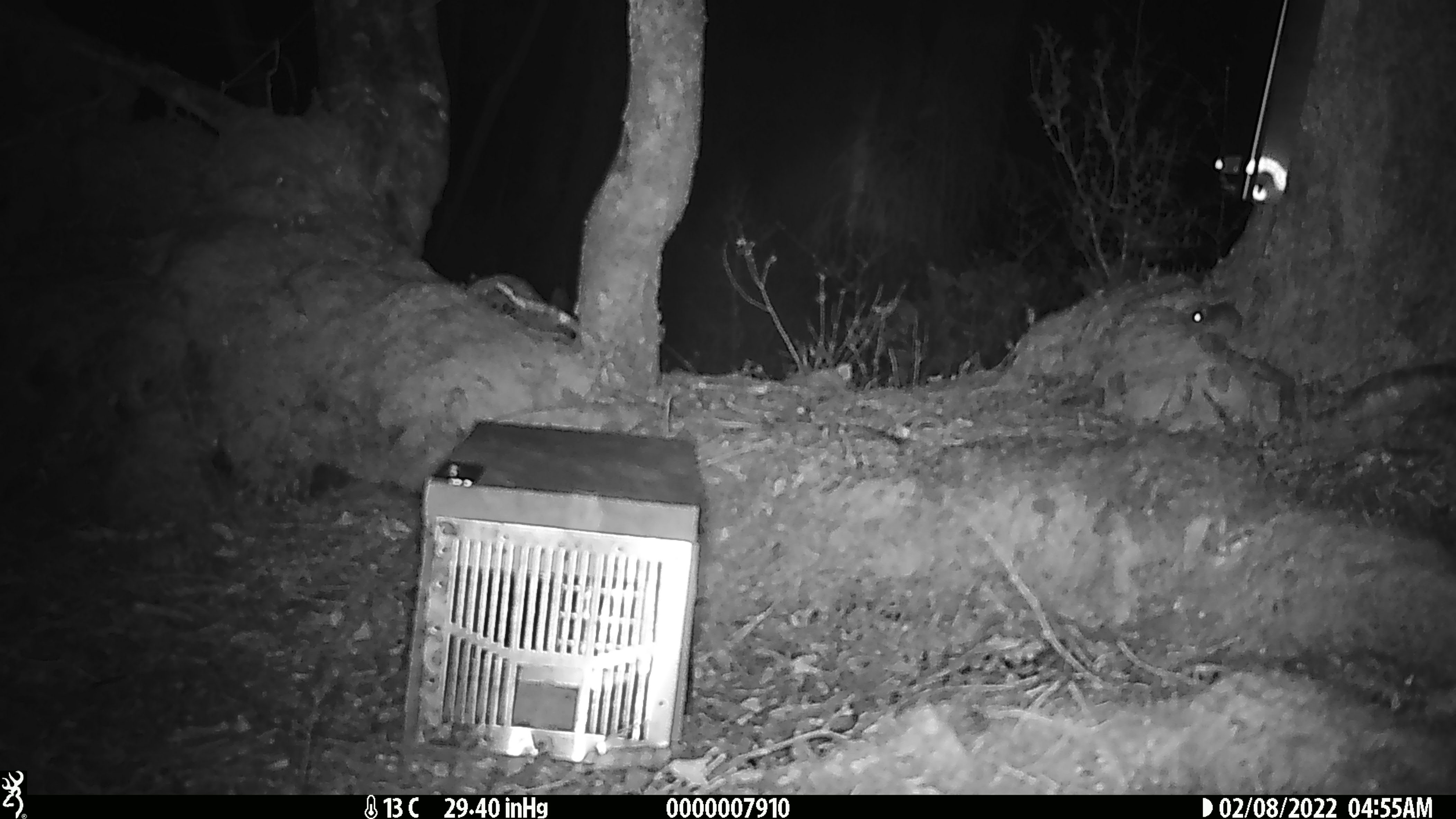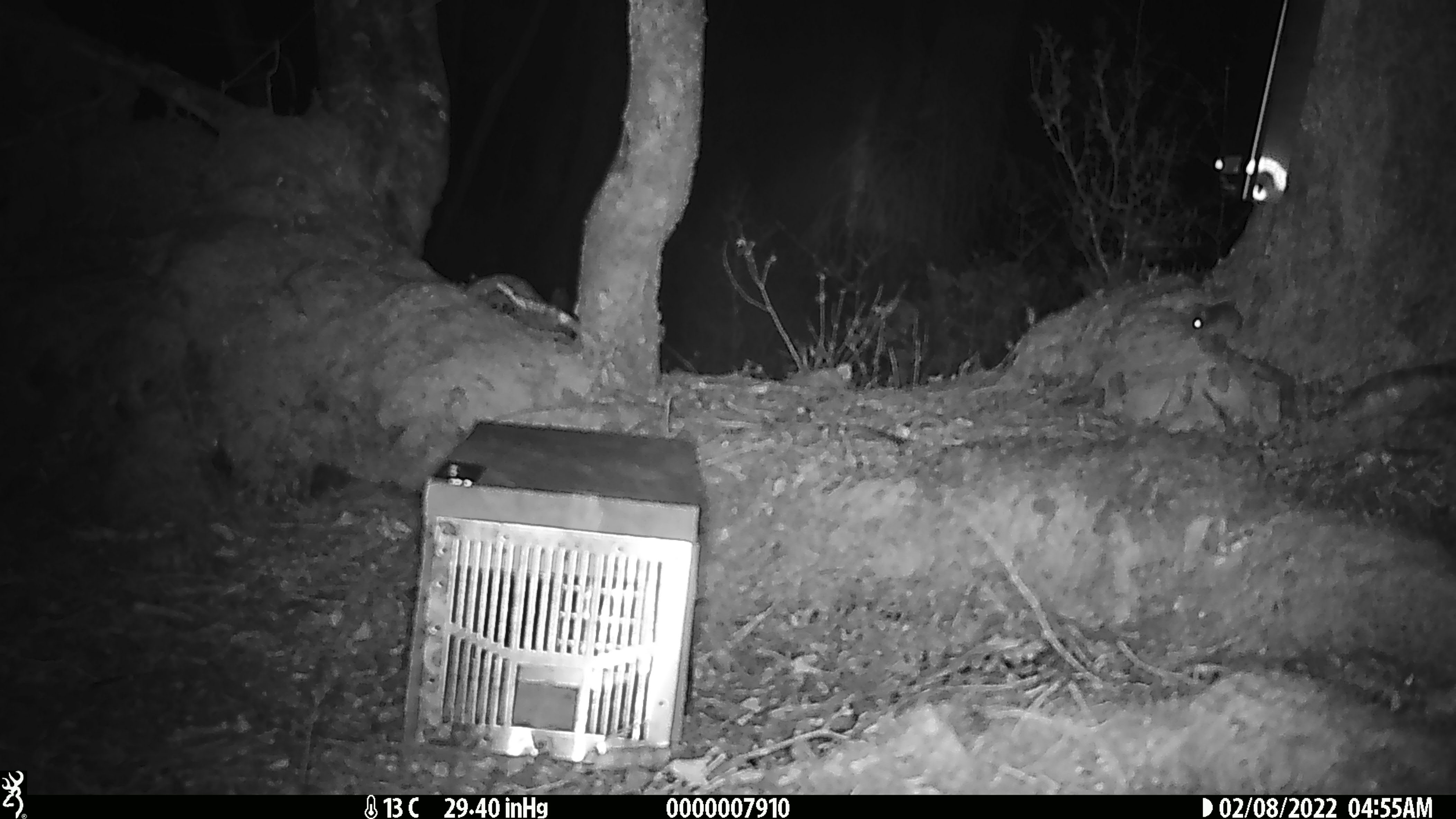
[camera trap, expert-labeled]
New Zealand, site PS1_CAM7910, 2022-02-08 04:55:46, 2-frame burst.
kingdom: Animalia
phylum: Chordata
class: Mammalia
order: Rodentia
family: Muridae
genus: Mus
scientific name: Mus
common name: mouse